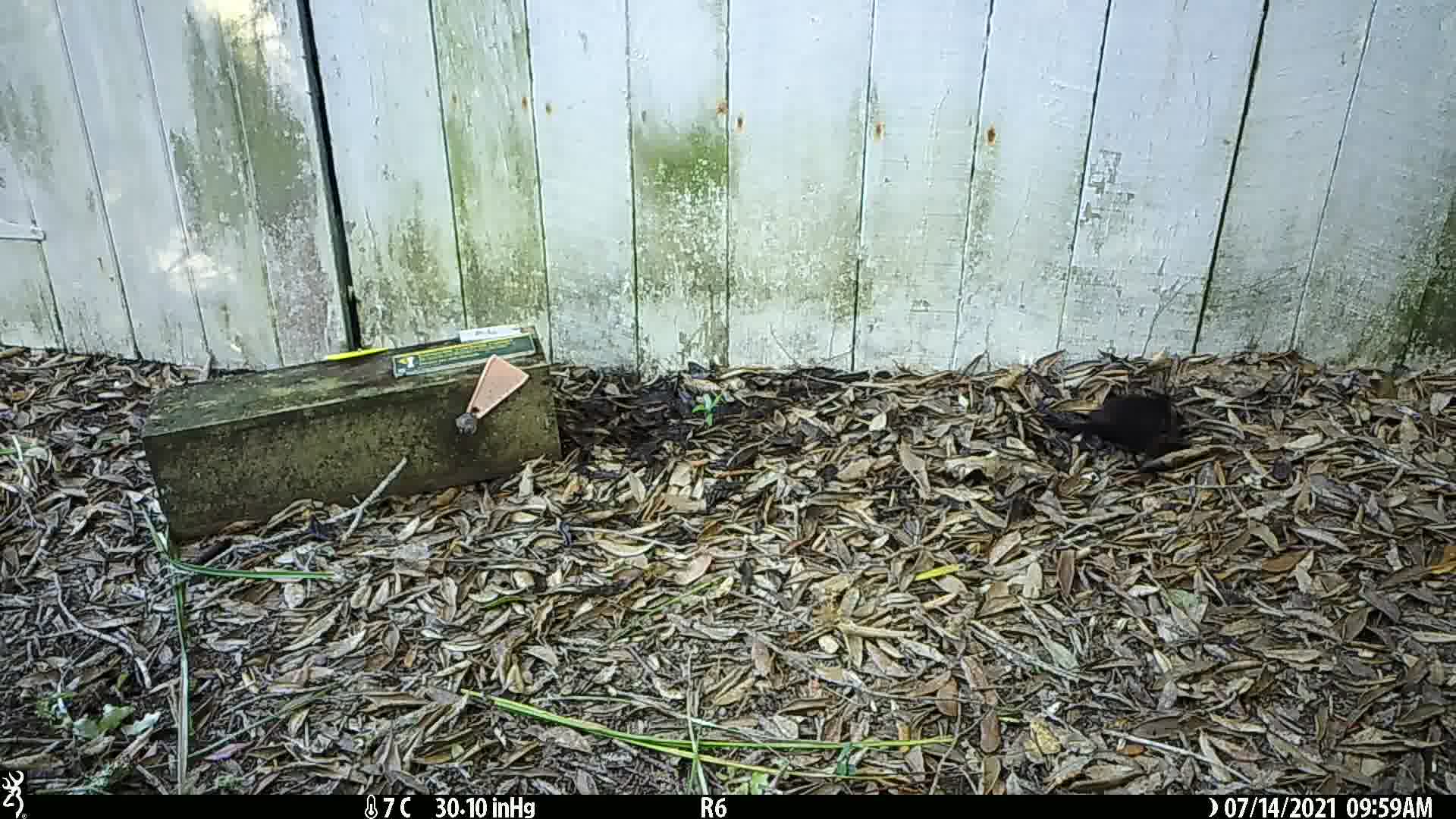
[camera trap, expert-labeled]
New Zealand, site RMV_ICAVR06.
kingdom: Animalia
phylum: Chordata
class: Aves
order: Passeriformes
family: Turdidae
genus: Turdus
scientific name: Turdus merula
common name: eurasian blackbird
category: blackbird